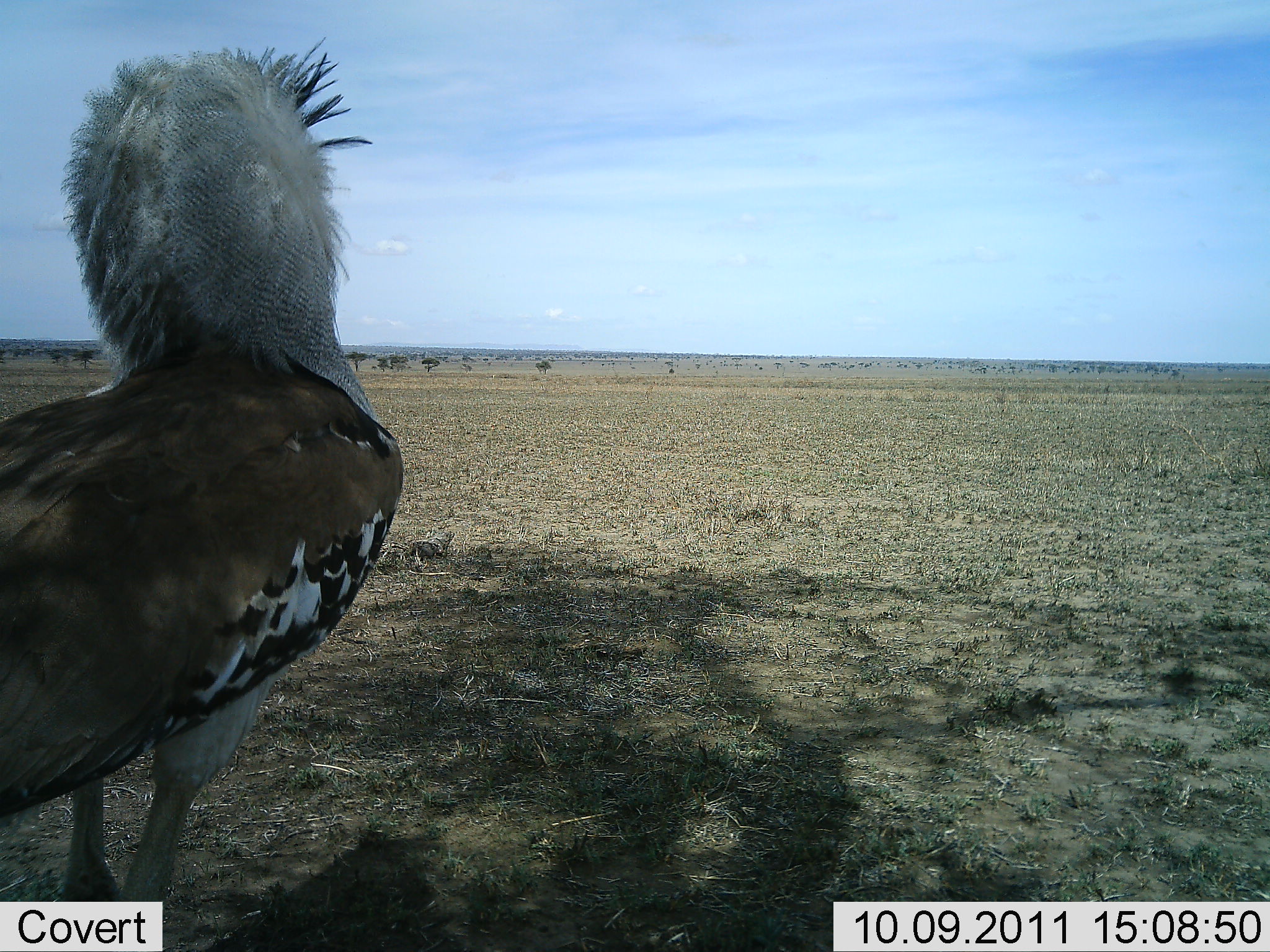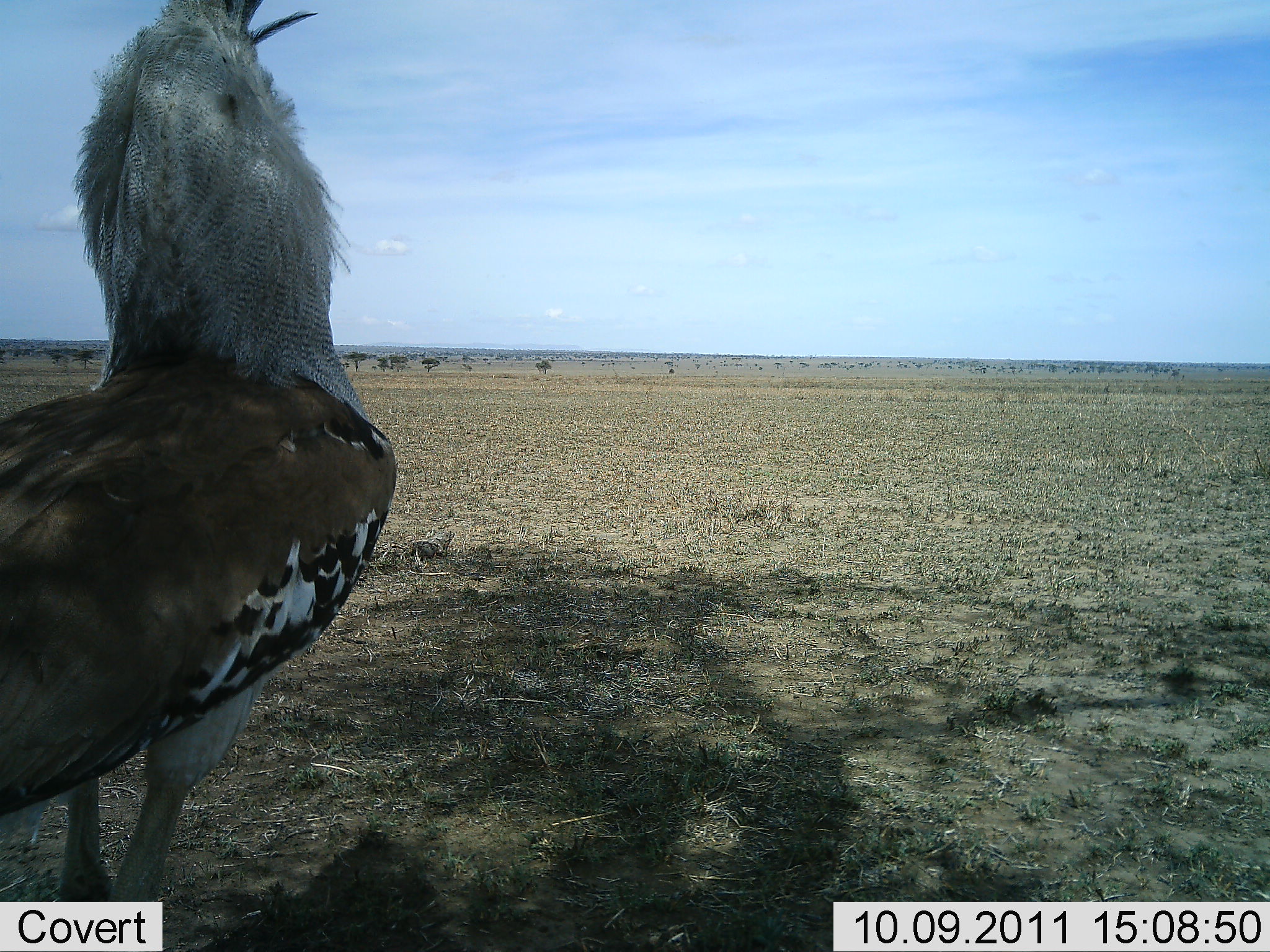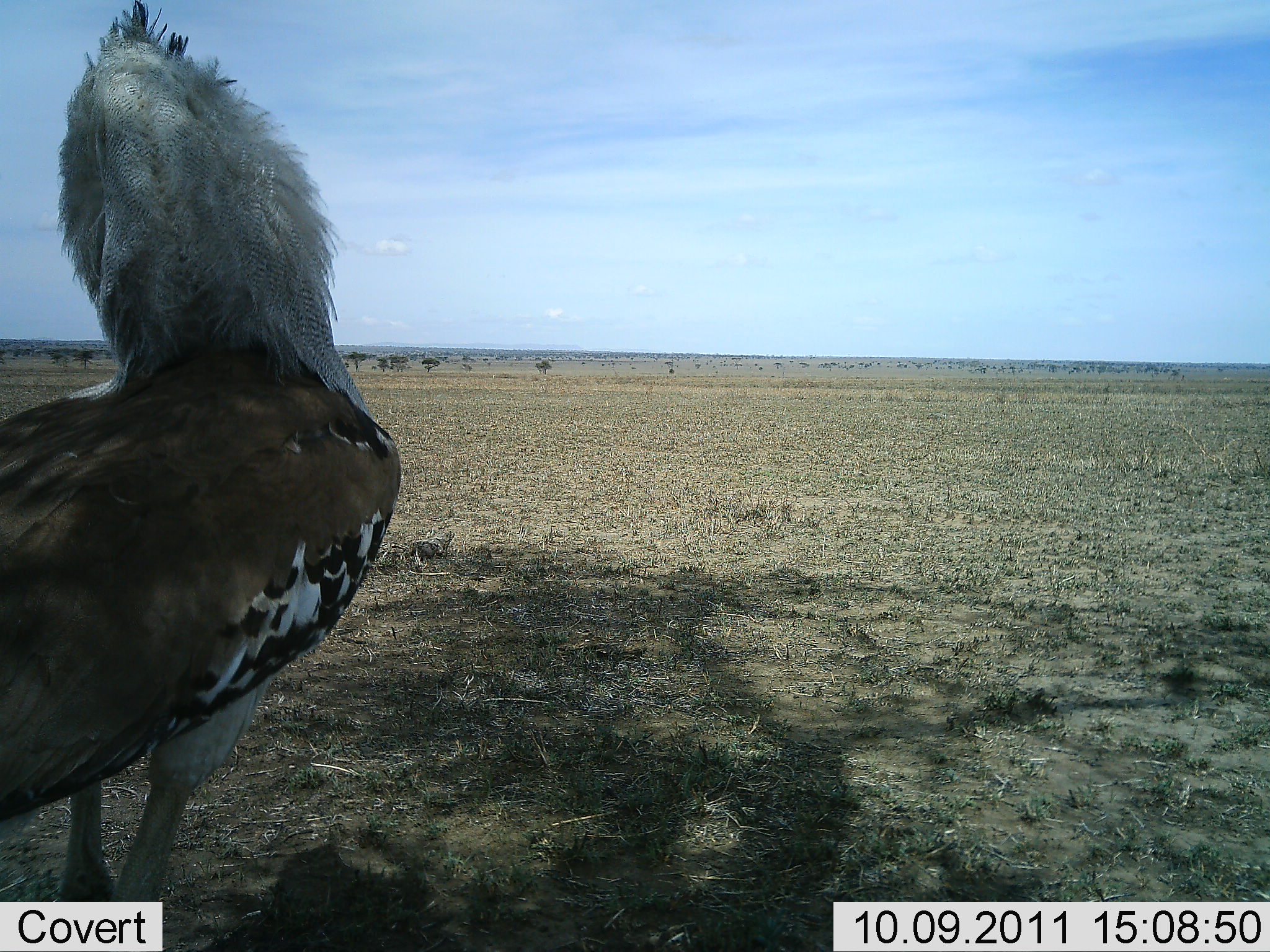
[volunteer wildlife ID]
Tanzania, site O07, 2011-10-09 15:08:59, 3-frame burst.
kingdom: Animalia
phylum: Chordata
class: Aves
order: Otidiformes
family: Otididae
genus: Ardeotis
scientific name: Ardeotis kori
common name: kori bustard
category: koribustard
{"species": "koribustard (kori bustard) (Ardeotis kori)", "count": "1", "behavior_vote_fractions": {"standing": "91%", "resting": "0%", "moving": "0%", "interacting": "9%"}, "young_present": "0%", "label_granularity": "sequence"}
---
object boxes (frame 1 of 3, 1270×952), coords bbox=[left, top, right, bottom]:
animal: bbox=[0, 36, 403, 951]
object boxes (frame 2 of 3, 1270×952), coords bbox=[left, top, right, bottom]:
animal: bbox=[1, 1, 396, 952]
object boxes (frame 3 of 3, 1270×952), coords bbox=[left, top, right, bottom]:
animal: bbox=[0, 1, 400, 951]